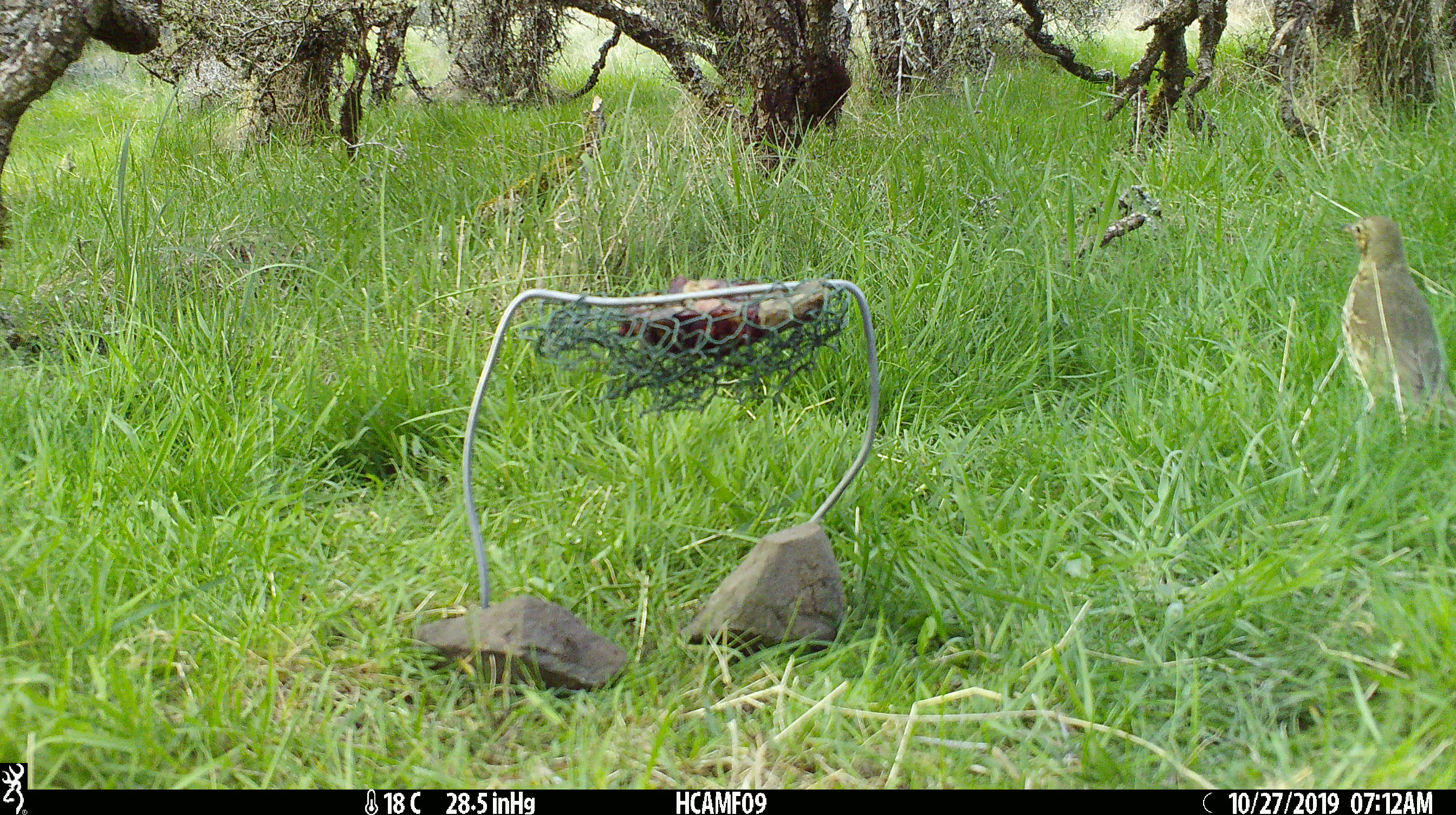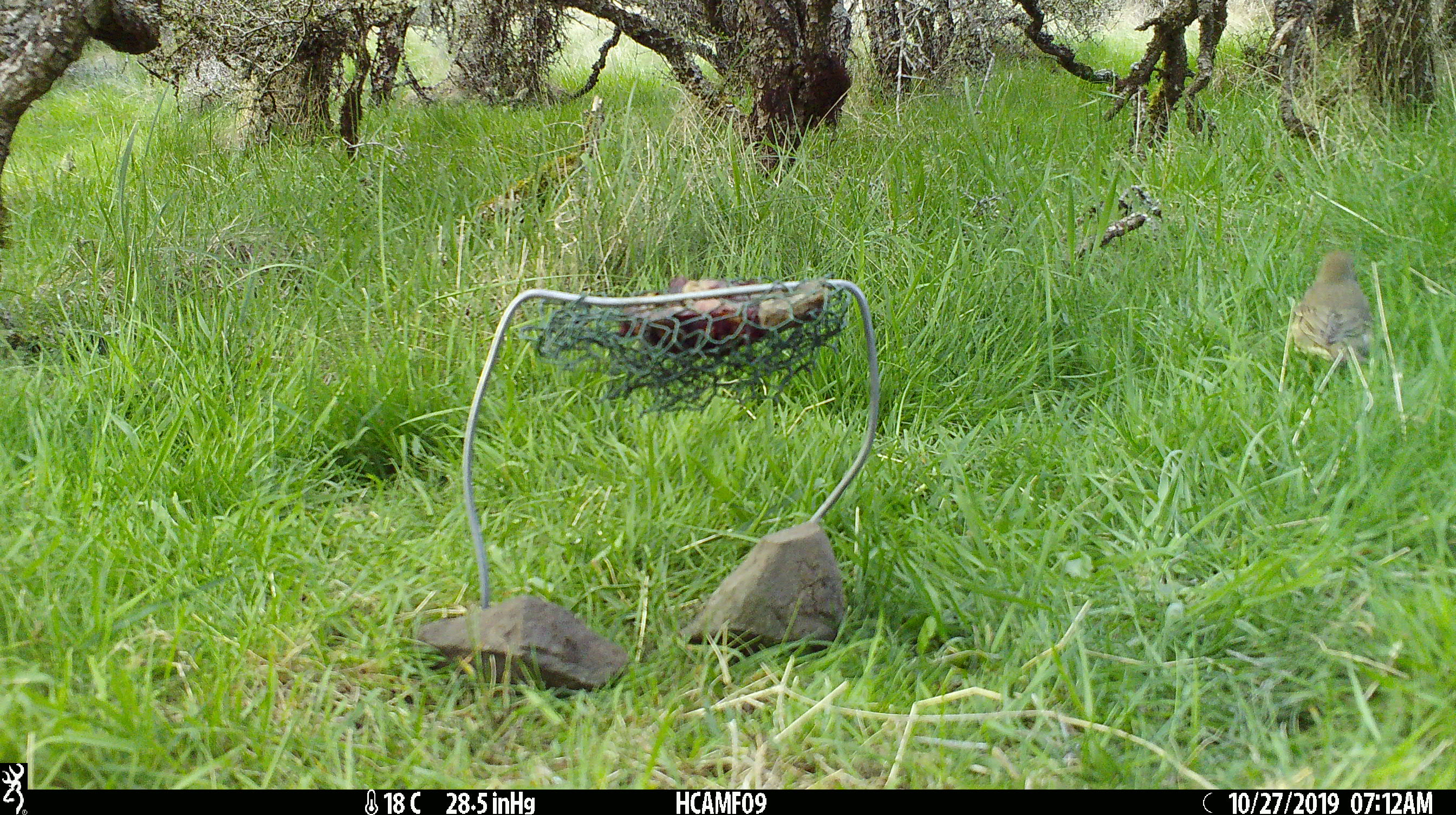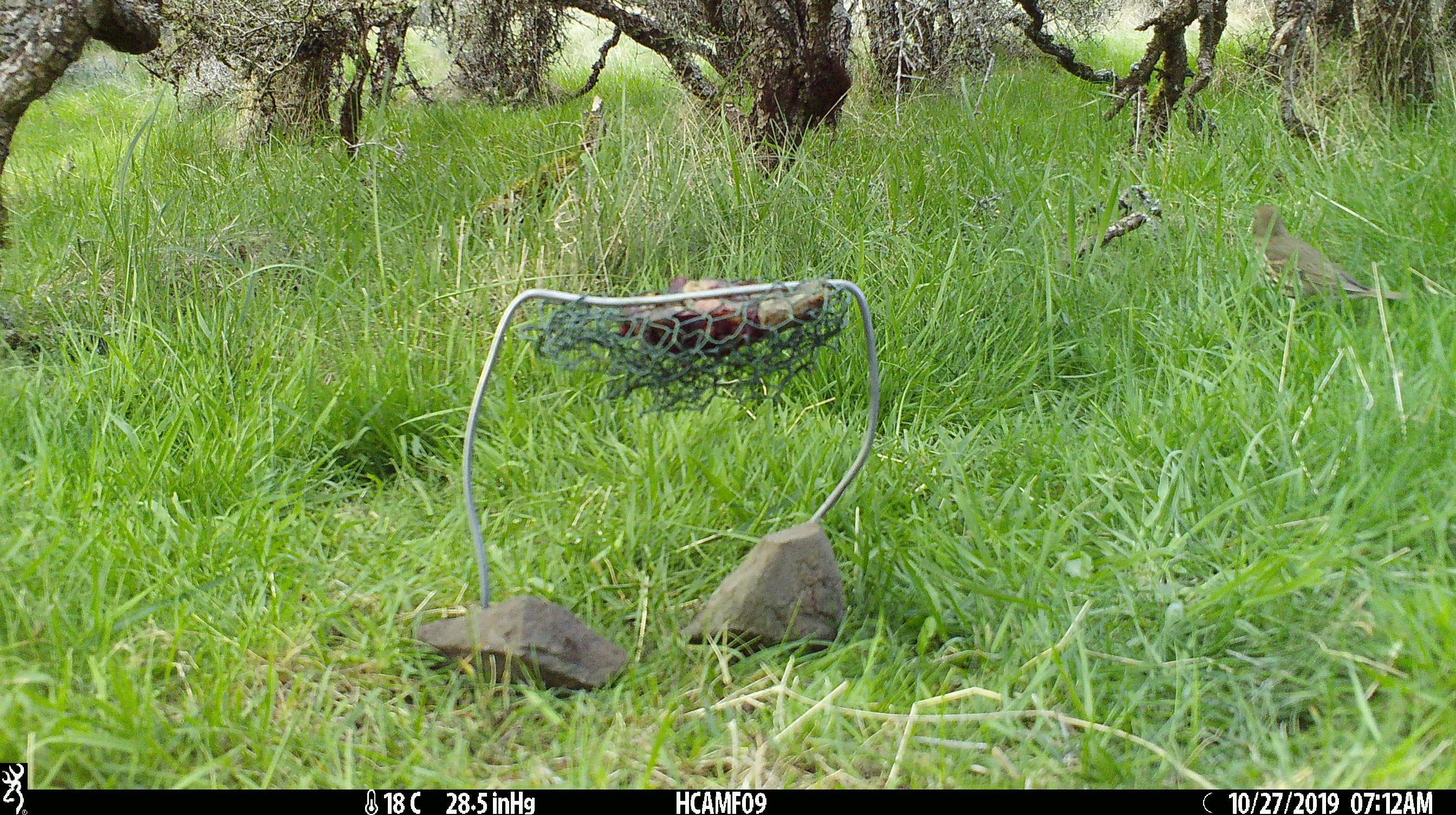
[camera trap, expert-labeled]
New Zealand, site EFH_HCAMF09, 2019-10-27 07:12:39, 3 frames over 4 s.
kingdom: Animalia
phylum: Chordata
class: Aves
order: Passeriformes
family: Sturnidae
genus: Sturnus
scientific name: Sturnus vulgaris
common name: european starling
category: starling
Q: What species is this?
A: Starling (european starling) (Sturnus vulgaris).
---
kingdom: Animalia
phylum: Chordata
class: Aves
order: Passeriformes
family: Turdidae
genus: Turdus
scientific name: Turdus philomelos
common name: song thrush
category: thrush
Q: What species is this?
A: Thrush (song thrush) (Turdus philomelos).